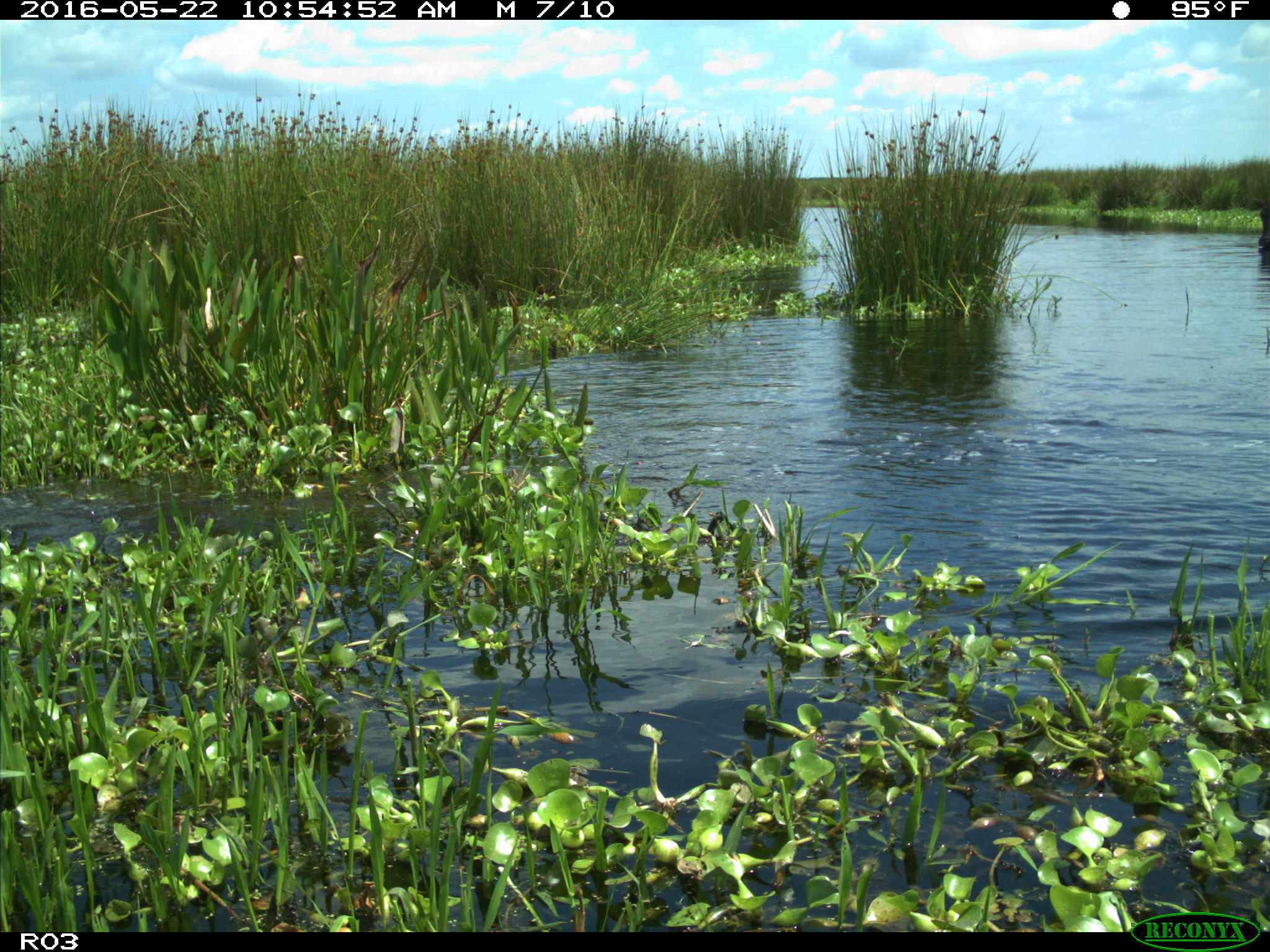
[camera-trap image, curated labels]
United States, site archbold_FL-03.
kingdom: Animalia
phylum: Chordata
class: Mammalia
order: Artiodactyla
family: Bovidae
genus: Bos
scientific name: Bos taurus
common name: domestic cow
Bos taurus (domestic cow).